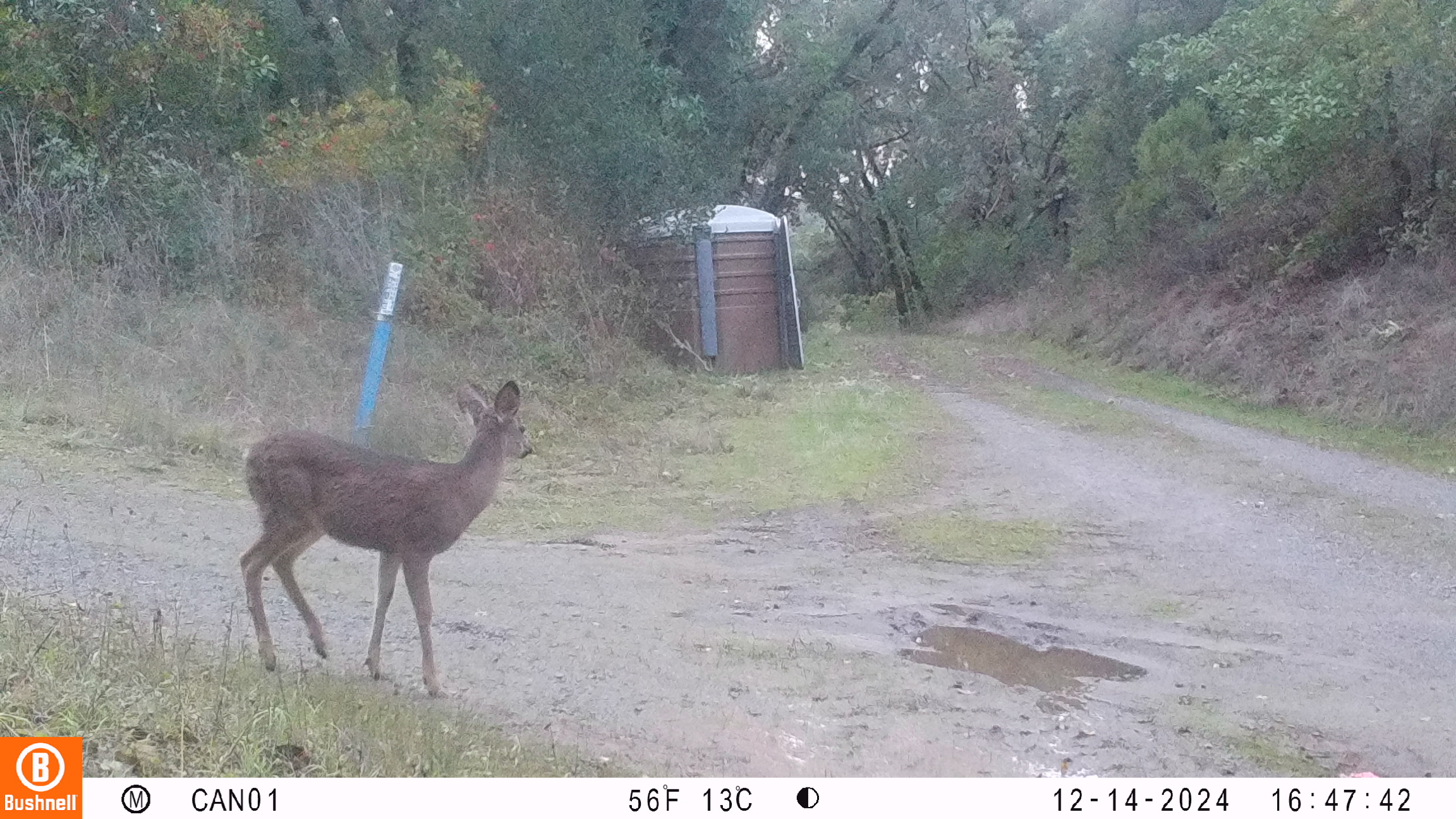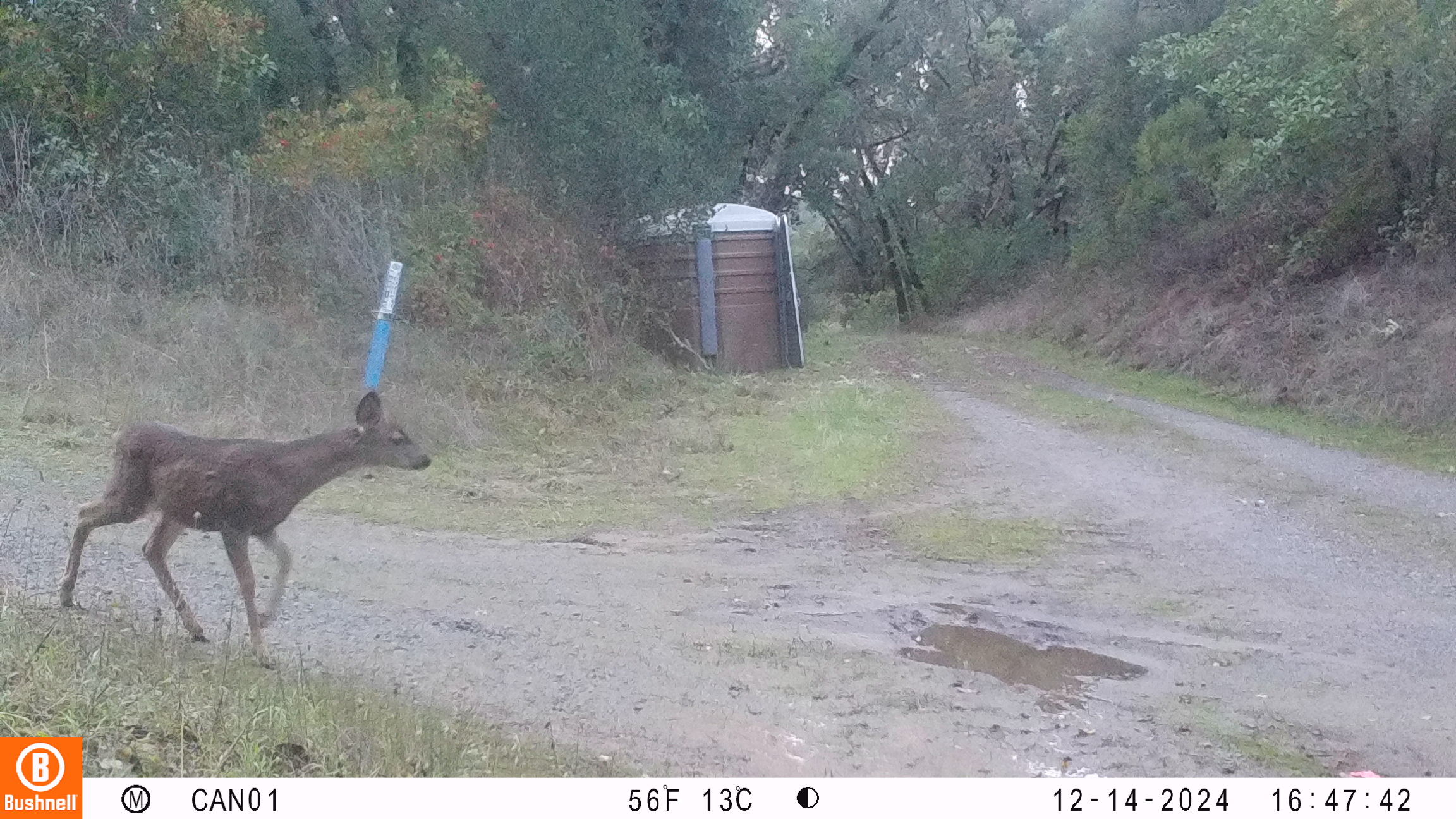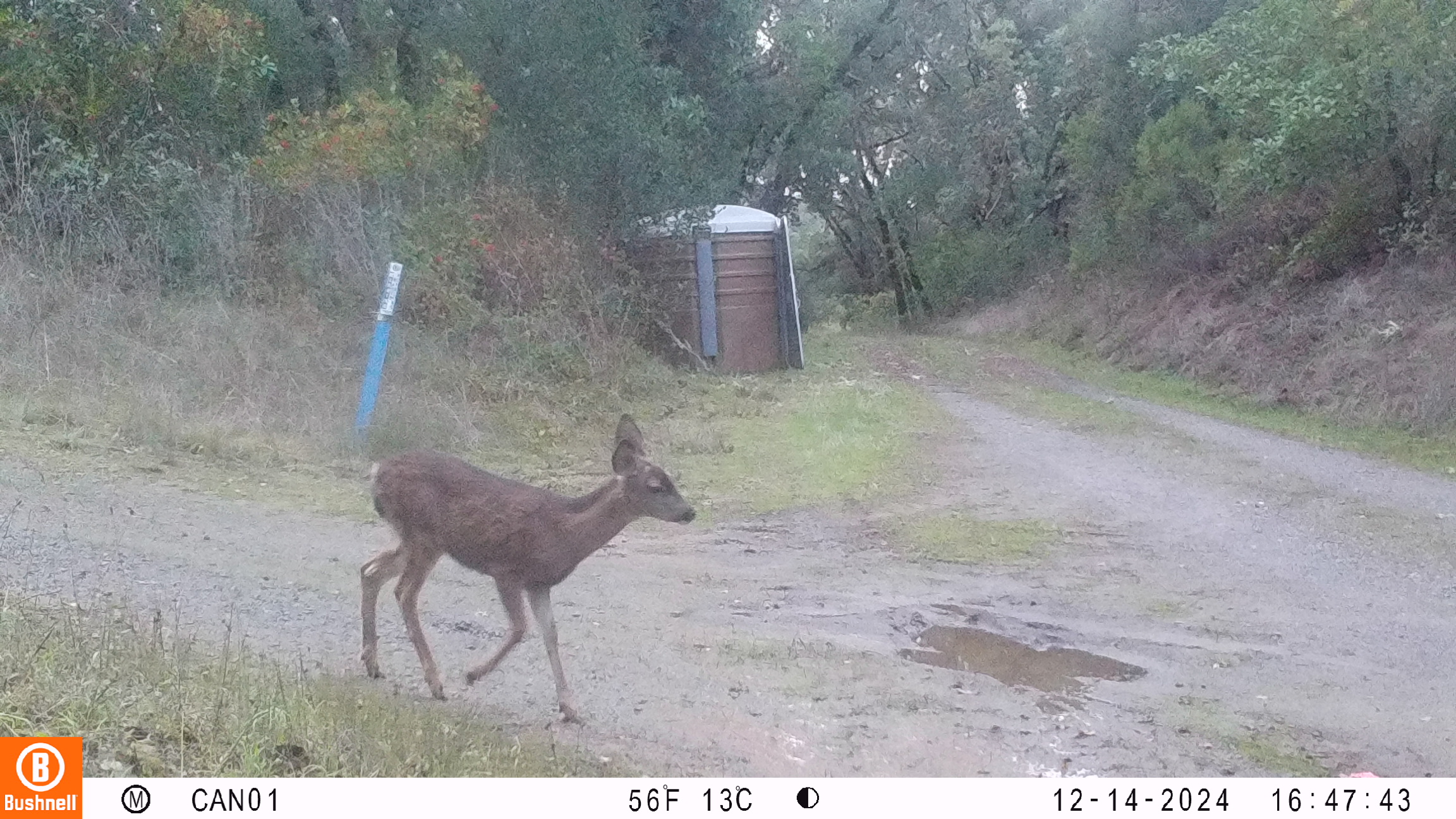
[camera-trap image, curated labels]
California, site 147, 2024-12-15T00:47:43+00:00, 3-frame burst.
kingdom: Animalia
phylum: Chordata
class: Mammalia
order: Artiodactyla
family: Cervidae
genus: Odocoileus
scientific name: Odocoileus hemionus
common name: mule deer